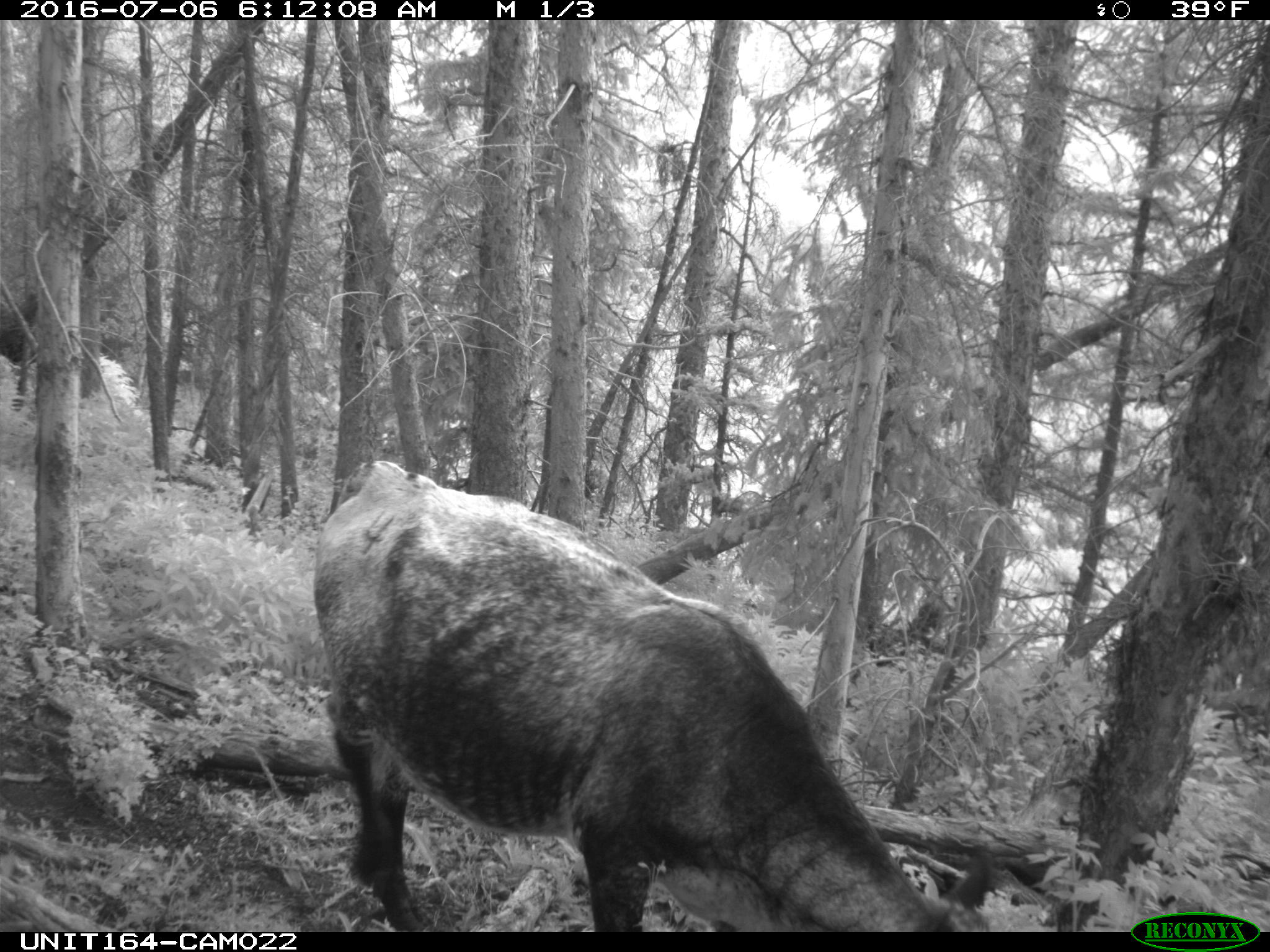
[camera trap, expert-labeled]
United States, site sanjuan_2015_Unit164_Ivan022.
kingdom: Animalia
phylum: Chordata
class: Mammalia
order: Artiodactyla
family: Bovidae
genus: Bos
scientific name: Bos taurus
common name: domestic cow